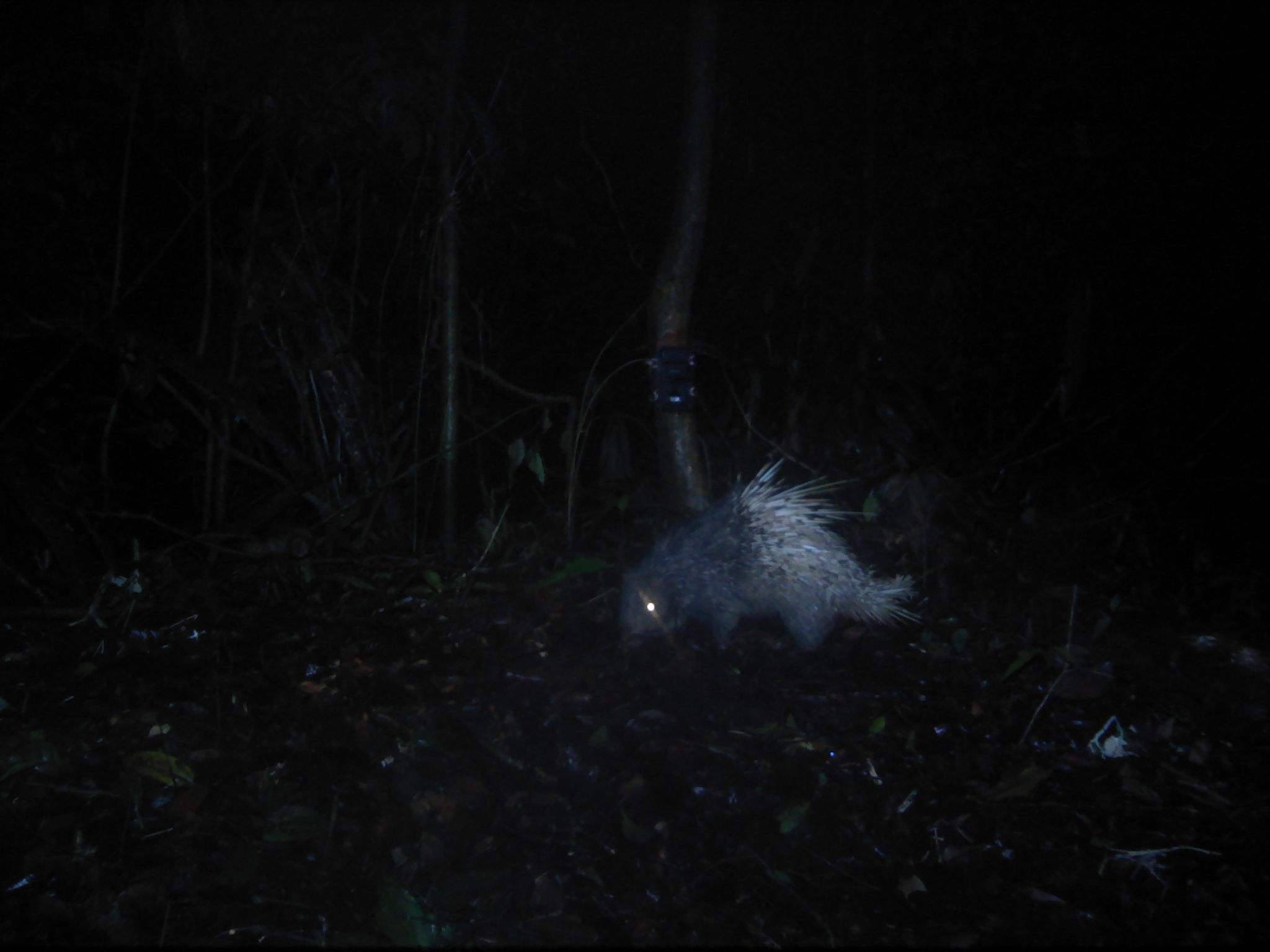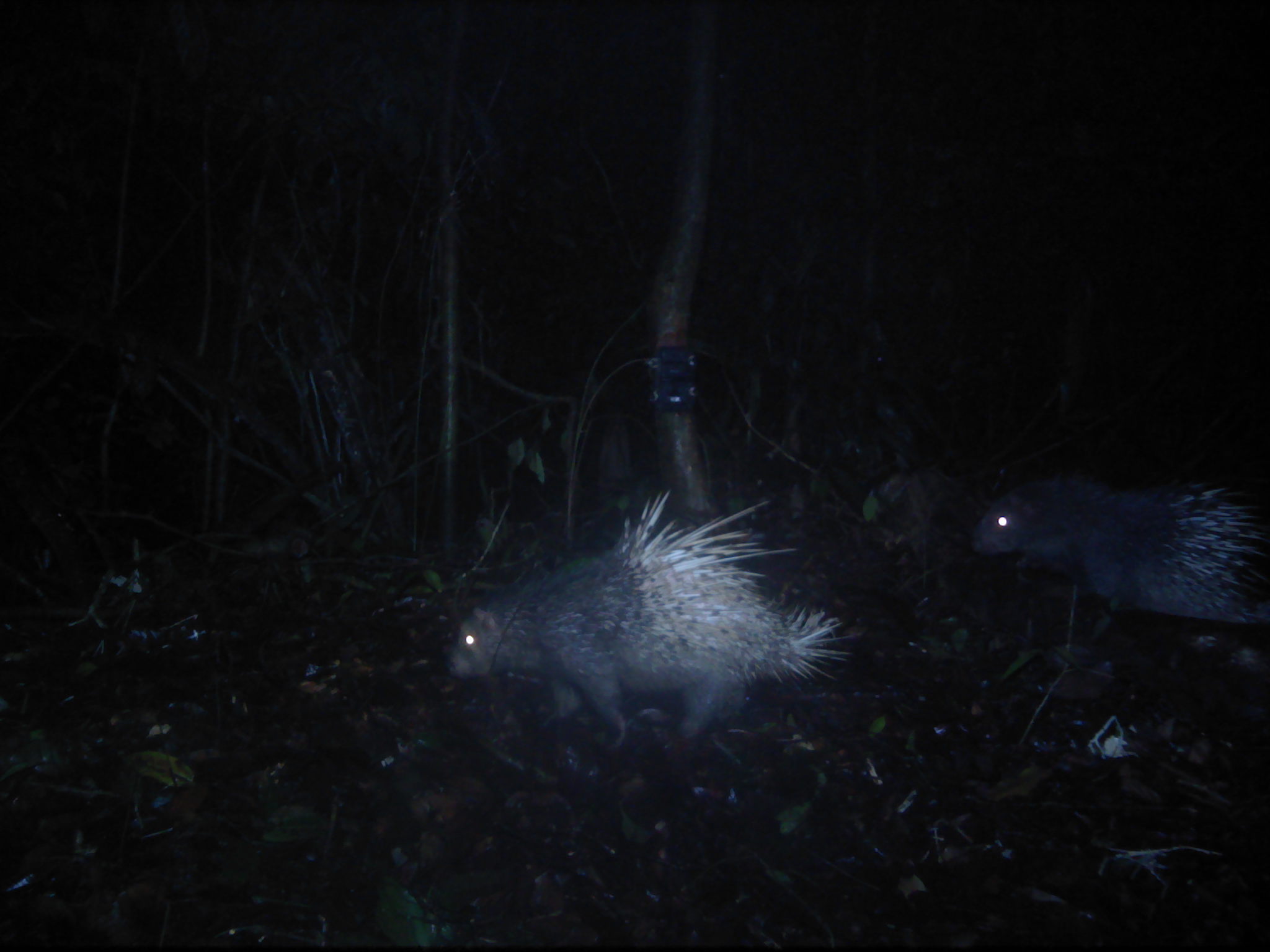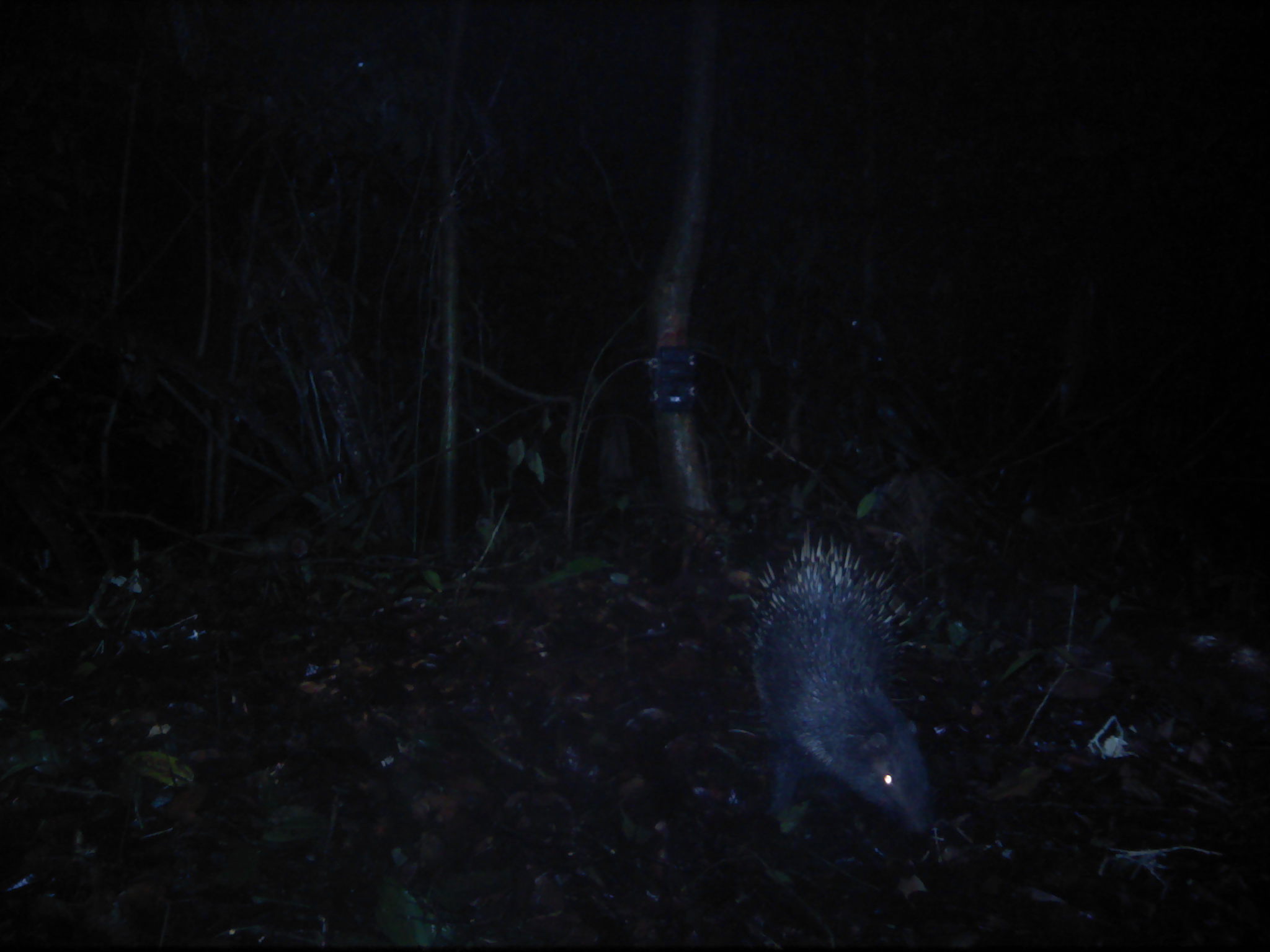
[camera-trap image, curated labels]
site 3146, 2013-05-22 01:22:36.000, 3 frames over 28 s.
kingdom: Animalia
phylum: Chordata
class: Mammalia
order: Rodentia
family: Hystricidae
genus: Hystrix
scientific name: Hystrix brachyura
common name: east asian porcupine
Hystrix brachyura (east asian porcupine), count 1.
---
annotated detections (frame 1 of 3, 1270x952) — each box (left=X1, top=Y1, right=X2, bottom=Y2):
hystrix brachyura: (left=615, top=455, right=925, bottom=657); (left=1172, top=626, right=1267, bottom=681)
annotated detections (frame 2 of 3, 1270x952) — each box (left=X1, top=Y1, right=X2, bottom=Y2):
hystrix brachyura: (left=439, top=489, right=854, bottom=757); (left=966, top=468, right=1270, bottom=625)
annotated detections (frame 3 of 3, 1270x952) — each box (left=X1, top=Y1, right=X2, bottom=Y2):
hystrix brachyura: (left=737, top=520, right=945, bottom=836); (left=1157, top=631, right=1267, bottom=726)